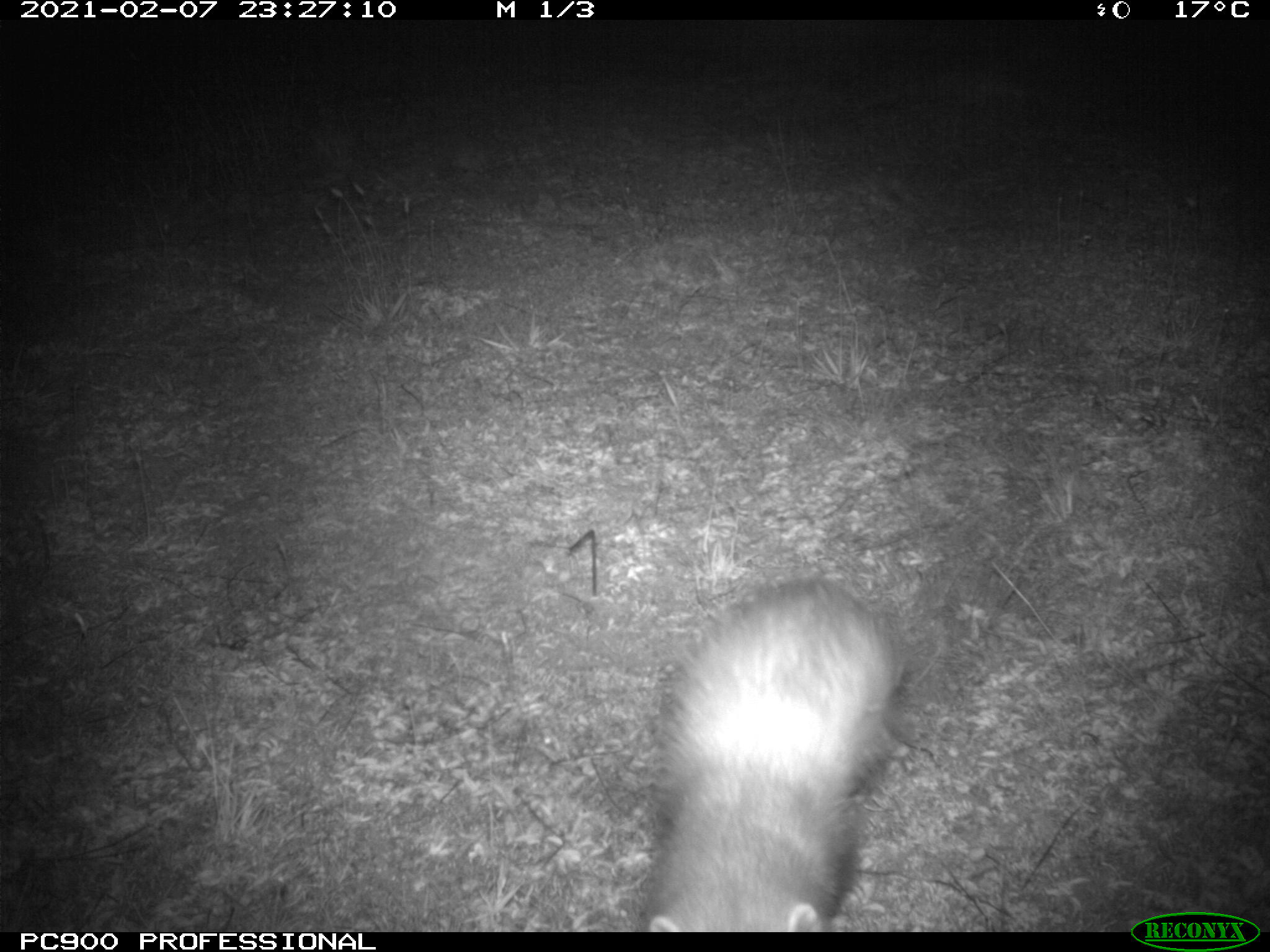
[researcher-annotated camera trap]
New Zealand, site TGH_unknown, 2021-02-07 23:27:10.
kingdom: Animalia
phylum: Chordata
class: Mammalia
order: Carnivora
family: Mustelidae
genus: Mustela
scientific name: Mustela furo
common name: ferret